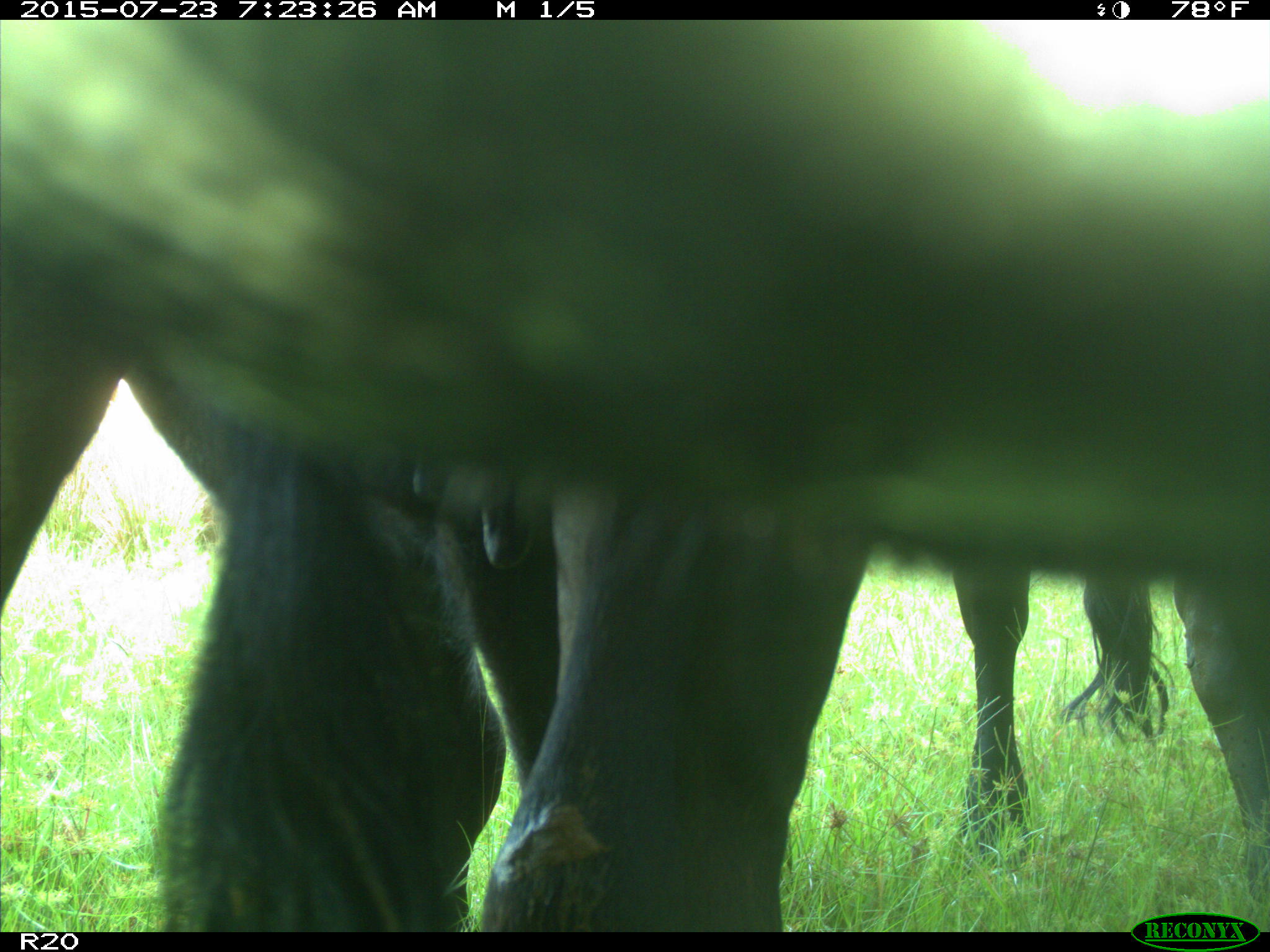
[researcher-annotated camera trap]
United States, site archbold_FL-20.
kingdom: Animalia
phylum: Chordata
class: Mammalia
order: Artiodactyla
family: Bovidae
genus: Bos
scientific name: Bos taurus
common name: domestic cow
Bos taurus (domestic cow).